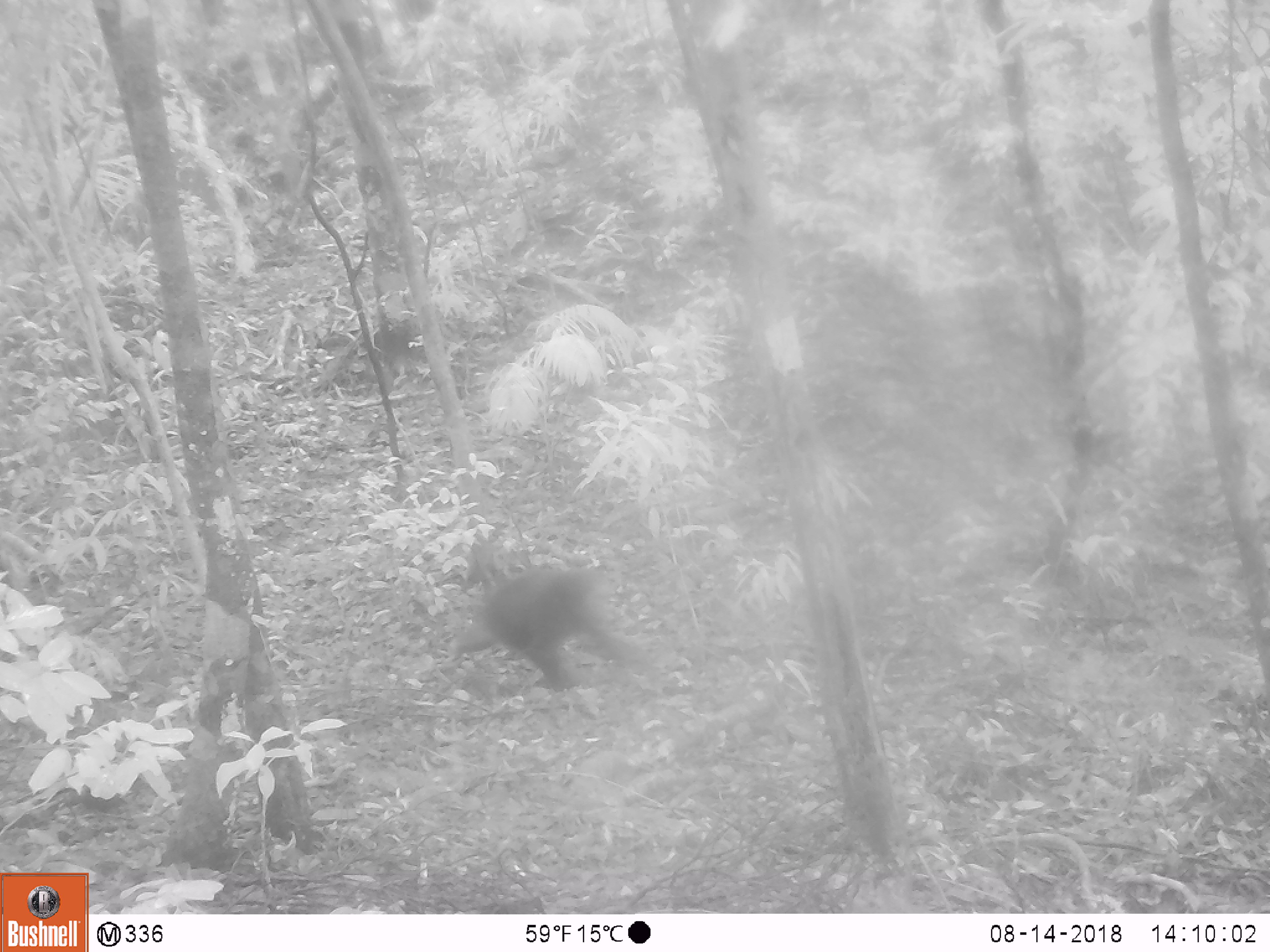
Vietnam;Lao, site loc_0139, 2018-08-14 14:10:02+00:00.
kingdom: Animalia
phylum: Chordata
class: Mammalia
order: Primates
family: Cercopithecidae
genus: Macaca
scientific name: Macaca arctoides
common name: stump-tailed macaque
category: stump tailed macaque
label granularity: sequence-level